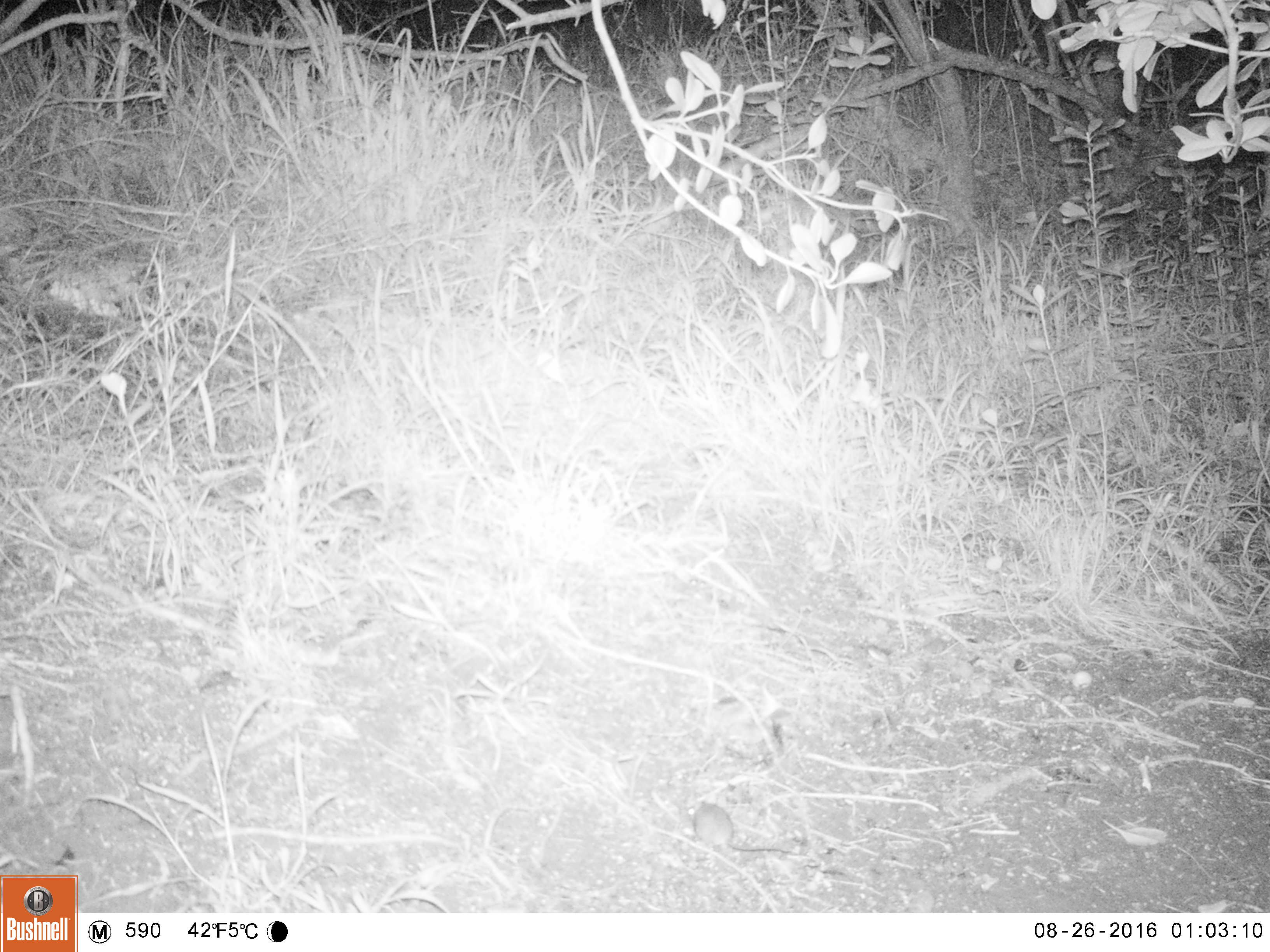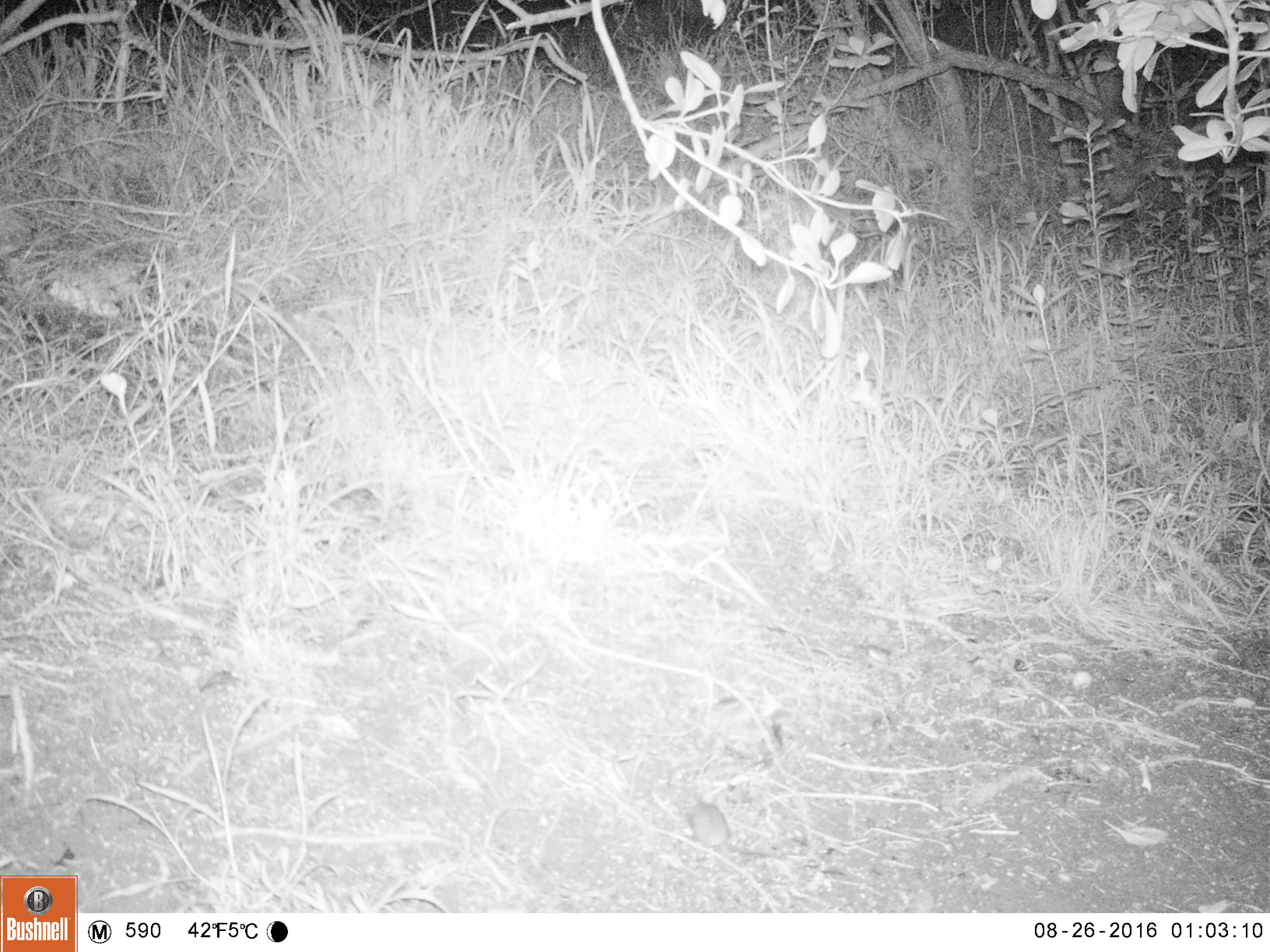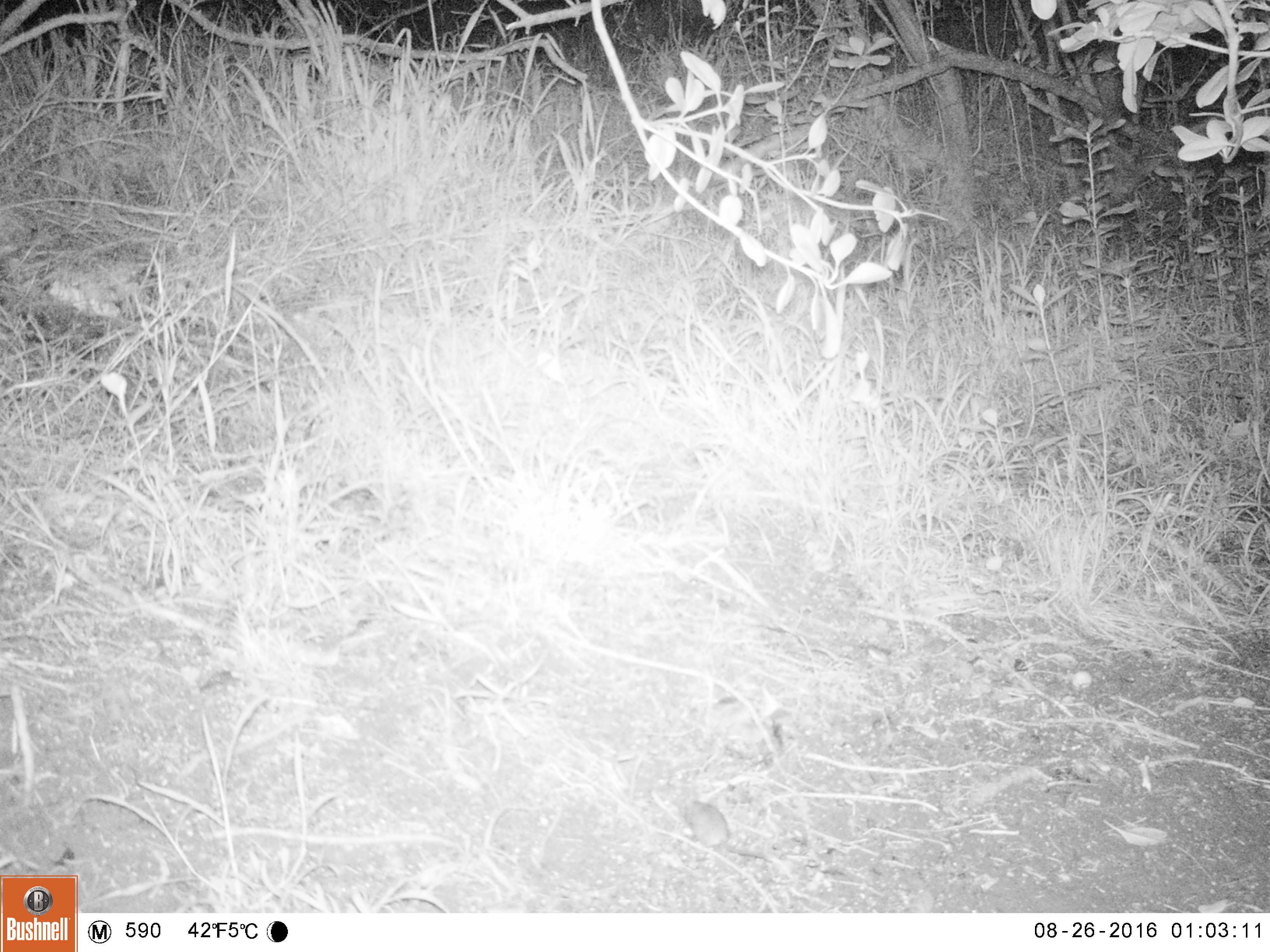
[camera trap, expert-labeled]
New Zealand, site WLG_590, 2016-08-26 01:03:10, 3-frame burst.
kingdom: Animalia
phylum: Chordata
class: Mammalia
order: Rodentia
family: Muridae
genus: Mus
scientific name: Mus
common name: mouse